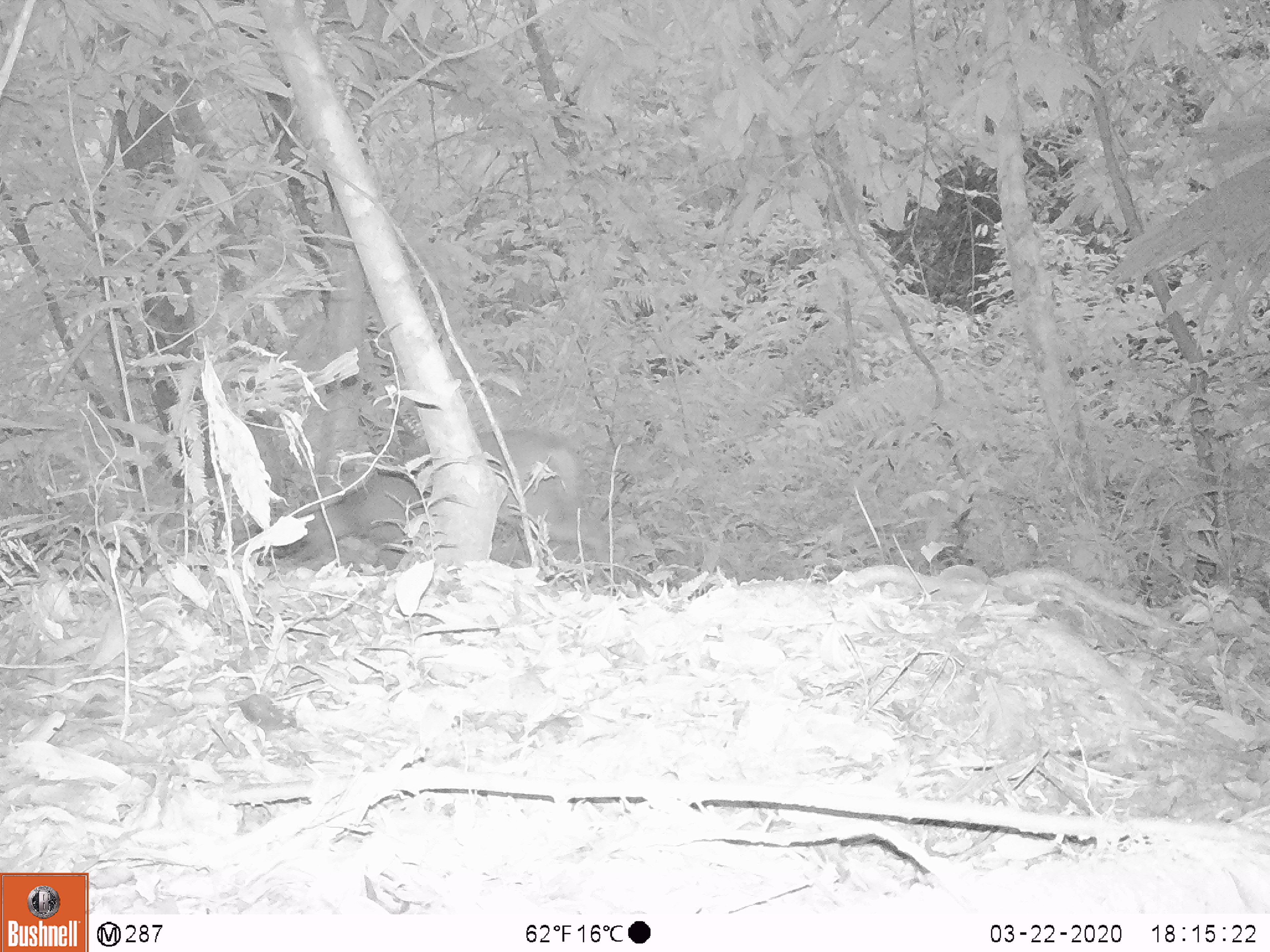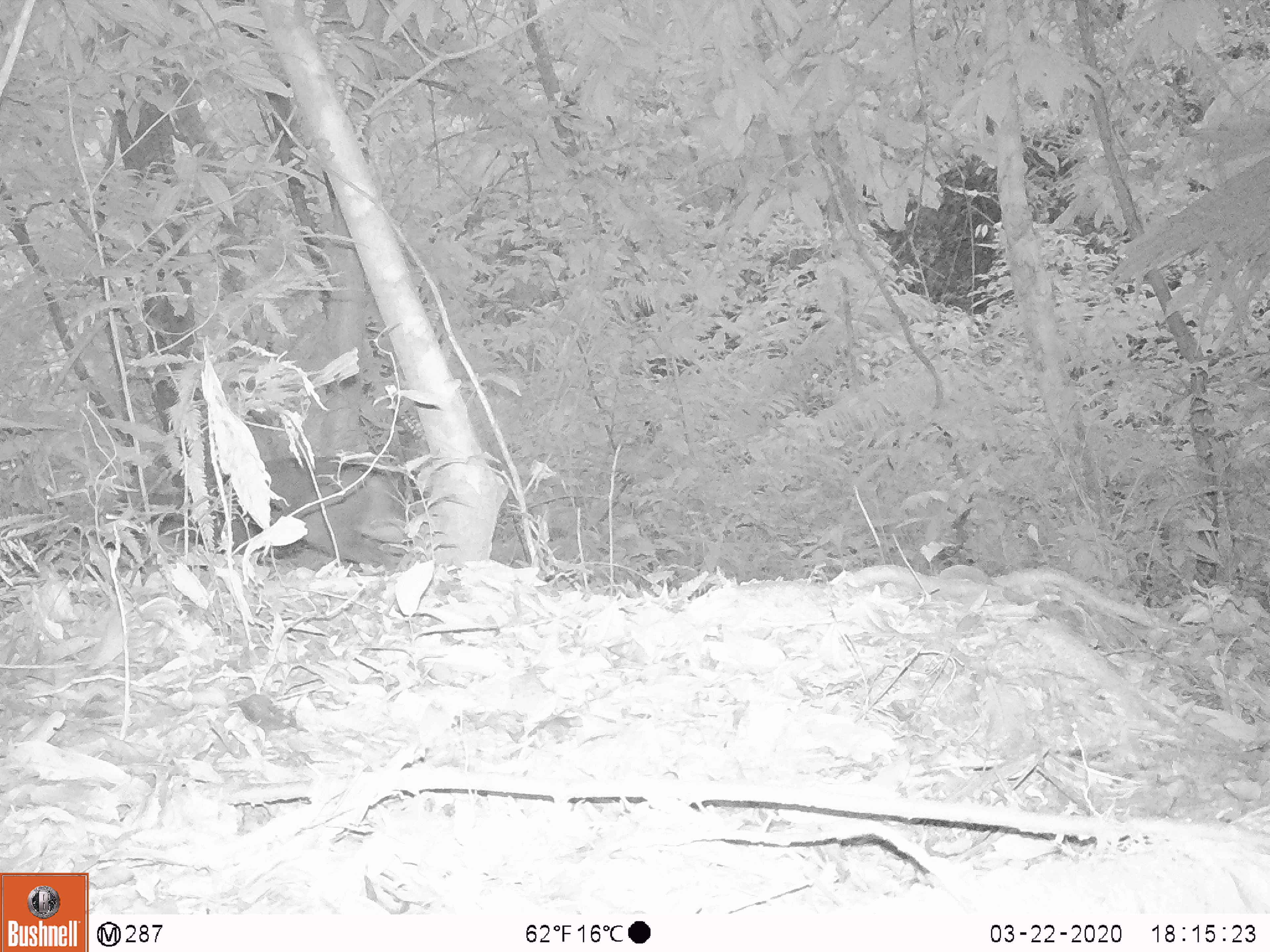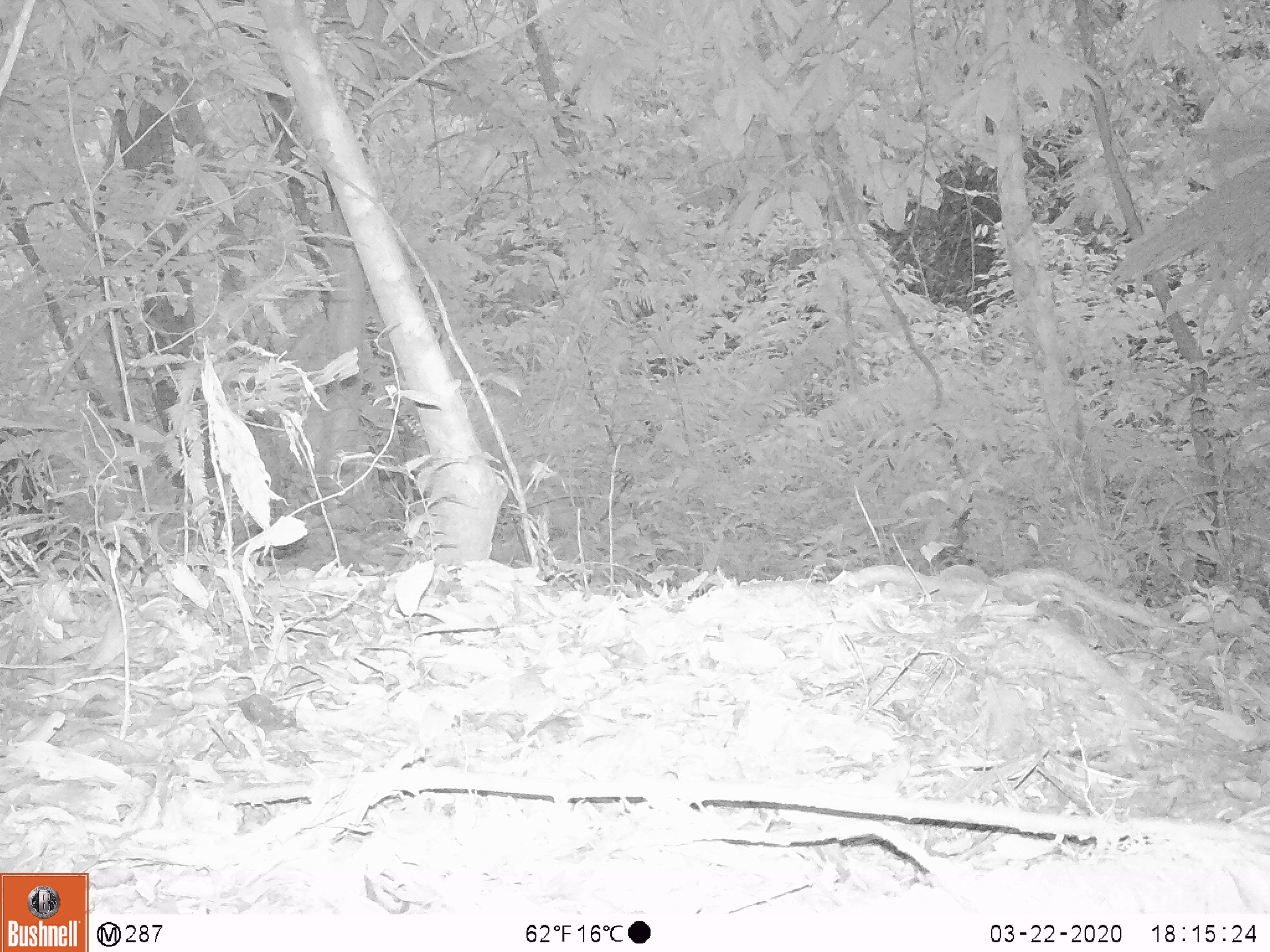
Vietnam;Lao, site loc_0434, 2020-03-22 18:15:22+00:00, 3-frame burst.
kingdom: Animalia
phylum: Chordata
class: Mammalia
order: Artiodactyla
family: Cervidae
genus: Muntiacus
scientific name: Muntiacus rooseveltorum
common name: roosevelt's muntjac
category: roosevelts muntjac group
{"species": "roosevelts muntjac group (roosevelt's muntjac) (Muntiacus rooseveltorum)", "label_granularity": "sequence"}